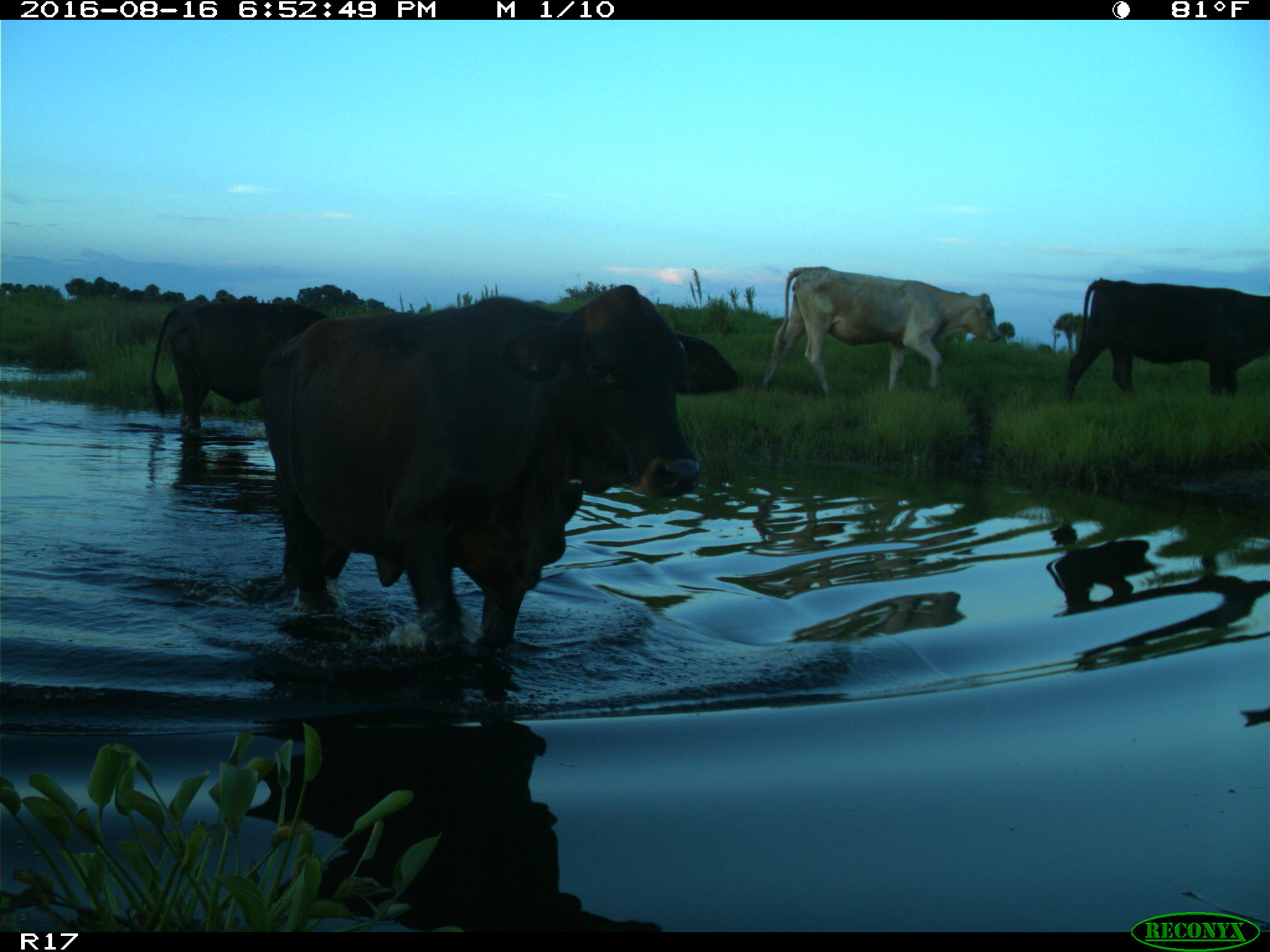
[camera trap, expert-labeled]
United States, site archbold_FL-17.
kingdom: Animalia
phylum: Chordata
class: Mammalia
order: Artiodactyla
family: Bovidae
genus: Bos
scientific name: Bos taurus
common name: domestic cow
Bos taurus (domestic cow).